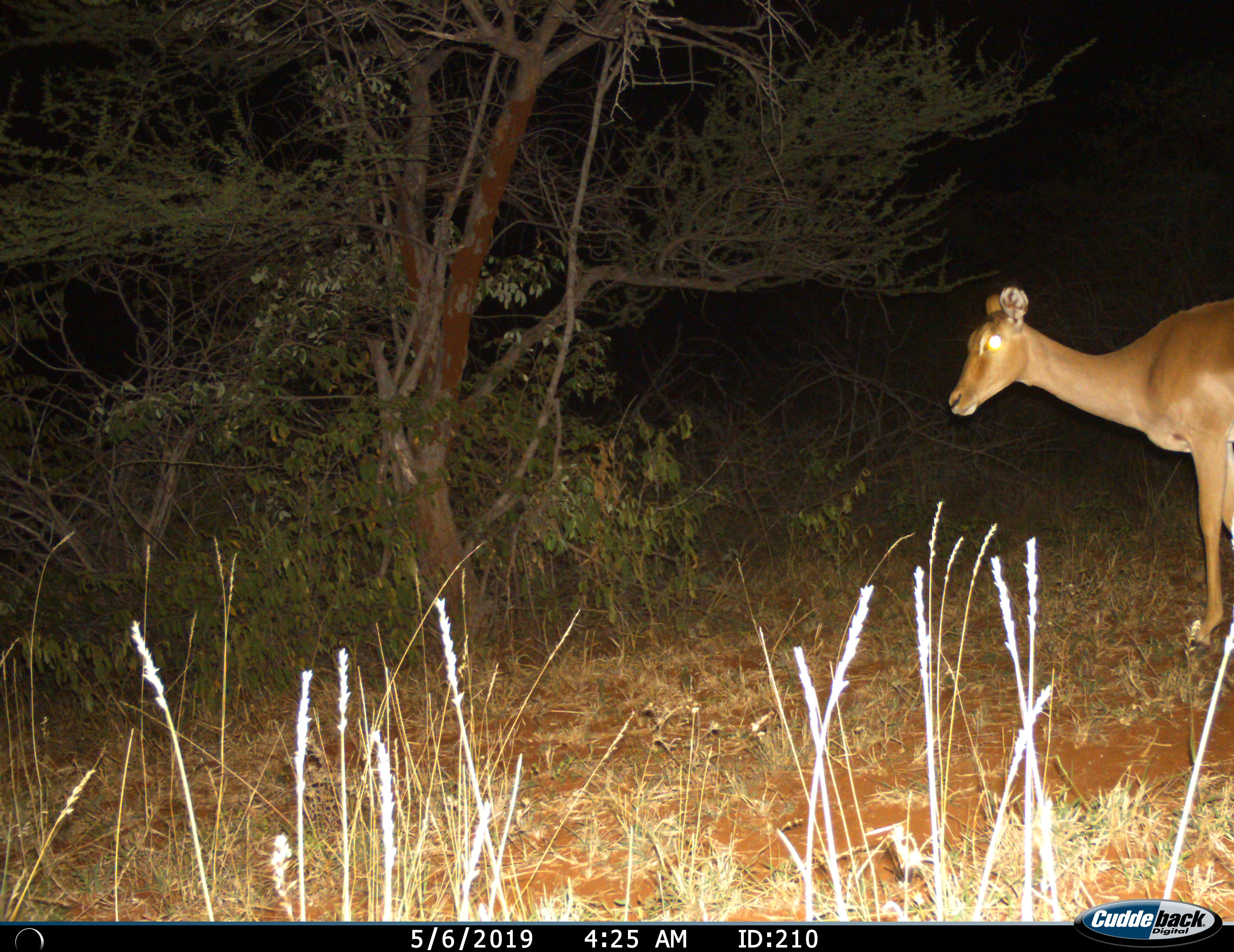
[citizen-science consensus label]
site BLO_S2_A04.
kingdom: Animalia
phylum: Chordata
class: Mammalia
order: Artiodactyla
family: Bovidae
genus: Aepyceros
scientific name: Aepyceros melampus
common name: impala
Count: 1.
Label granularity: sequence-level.